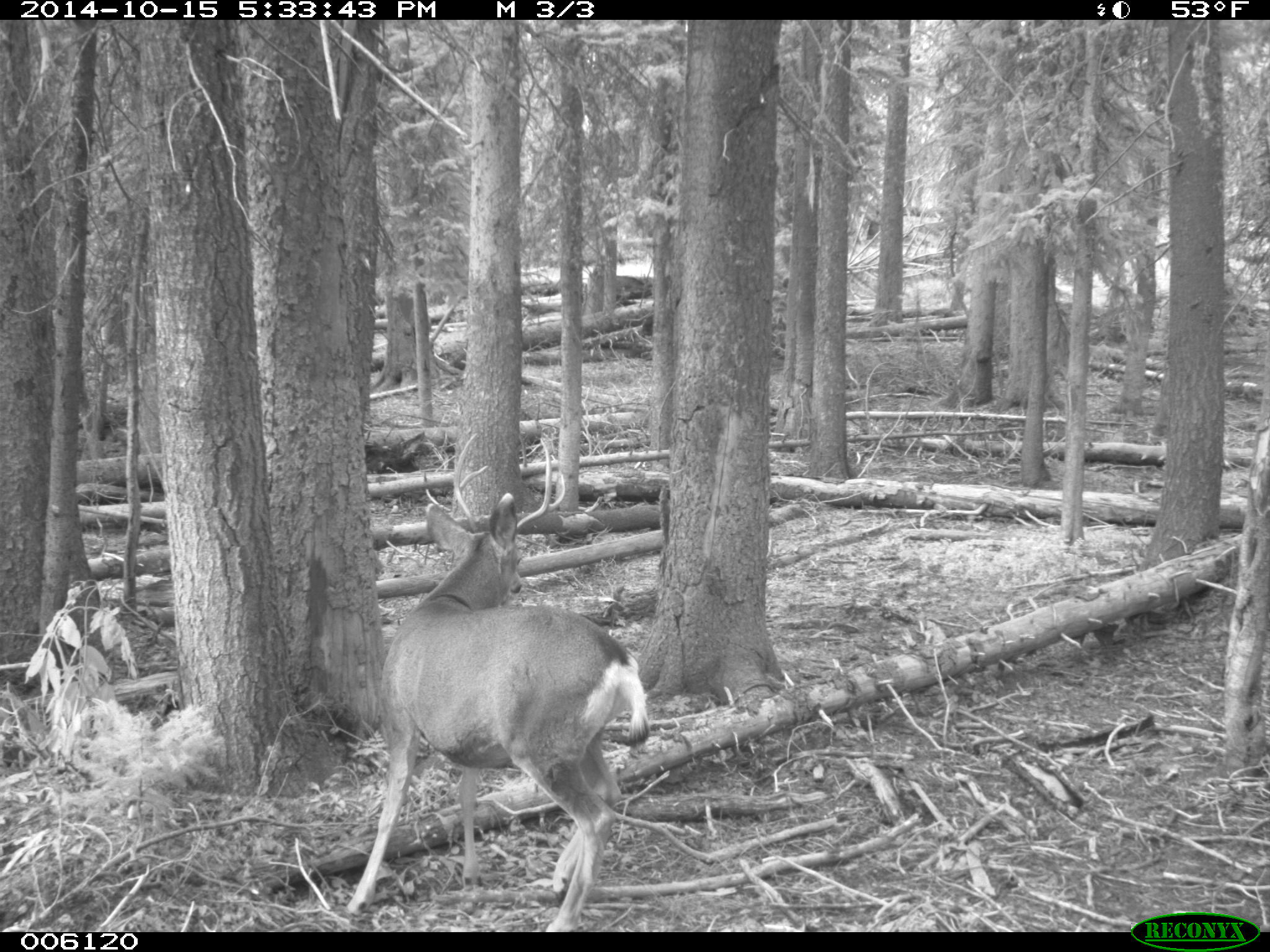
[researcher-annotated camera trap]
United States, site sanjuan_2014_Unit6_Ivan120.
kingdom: Animalia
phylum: Chordata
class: Mammalia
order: Artiodactyla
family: Cervidae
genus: Odocoileus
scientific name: Odocoileus hemionus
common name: mule deer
Odocoileus hemionus (mule deer).